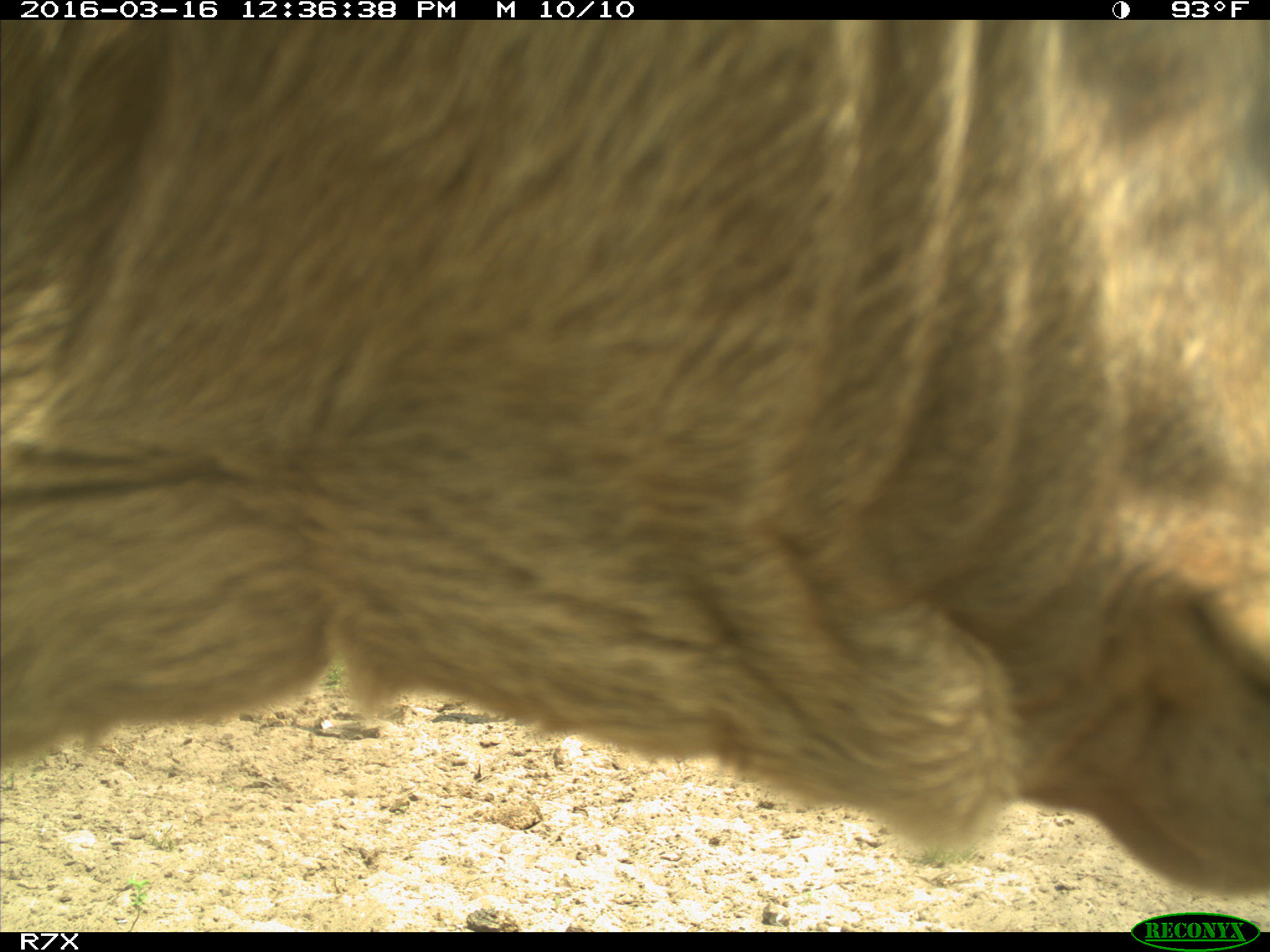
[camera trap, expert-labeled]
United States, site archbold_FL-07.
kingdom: Animalia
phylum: Chordata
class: Mammalia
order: Artiodactyla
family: Bovidae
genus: Bos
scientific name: Bos taurus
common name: domestic cow